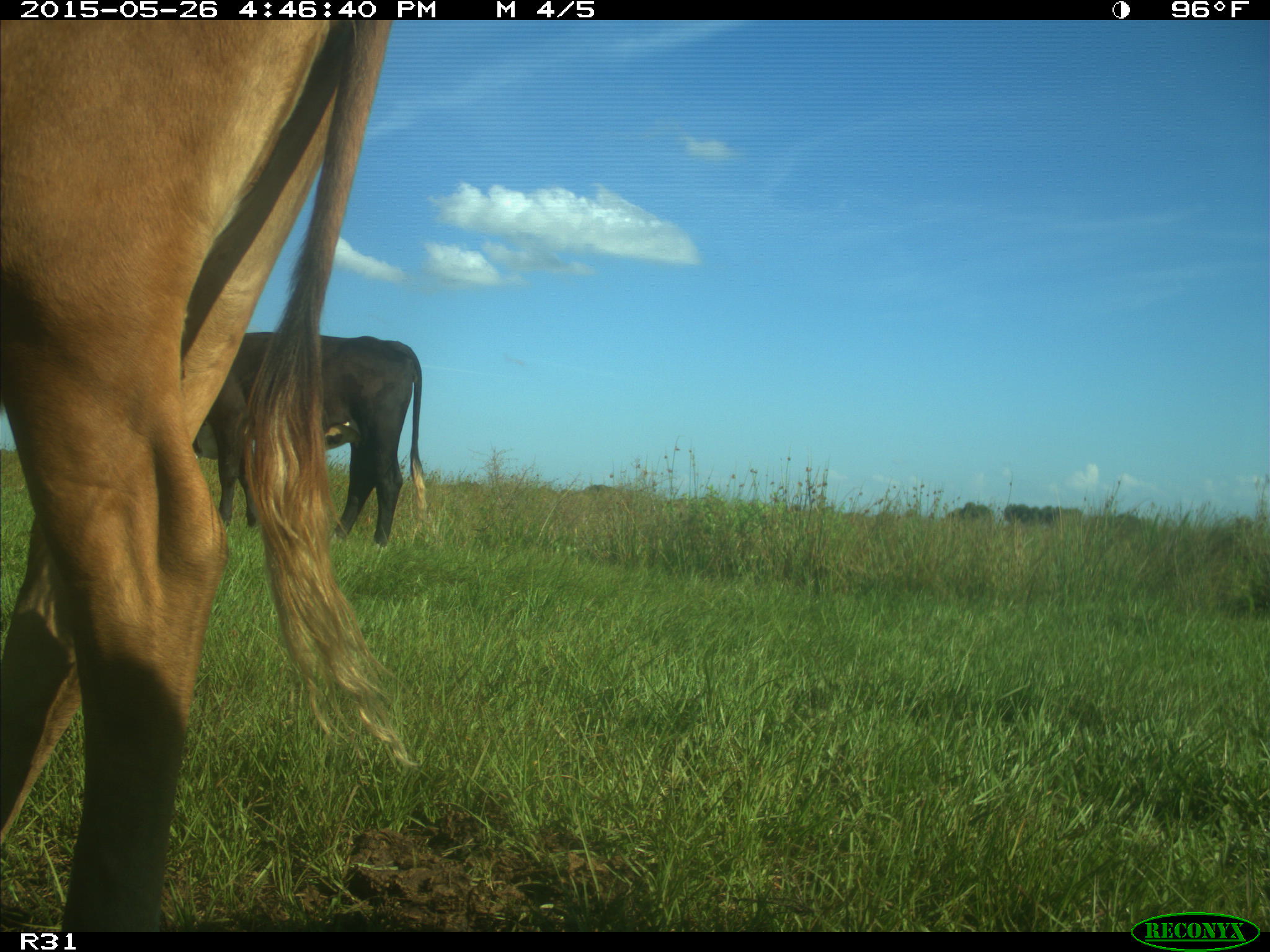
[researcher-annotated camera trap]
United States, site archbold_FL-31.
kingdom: Animalia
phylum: Chordata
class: Mammalia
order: Artiodactyla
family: Bovidae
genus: Bos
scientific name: Bos taurus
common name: domestic cow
Bos taurus (domestic cow).